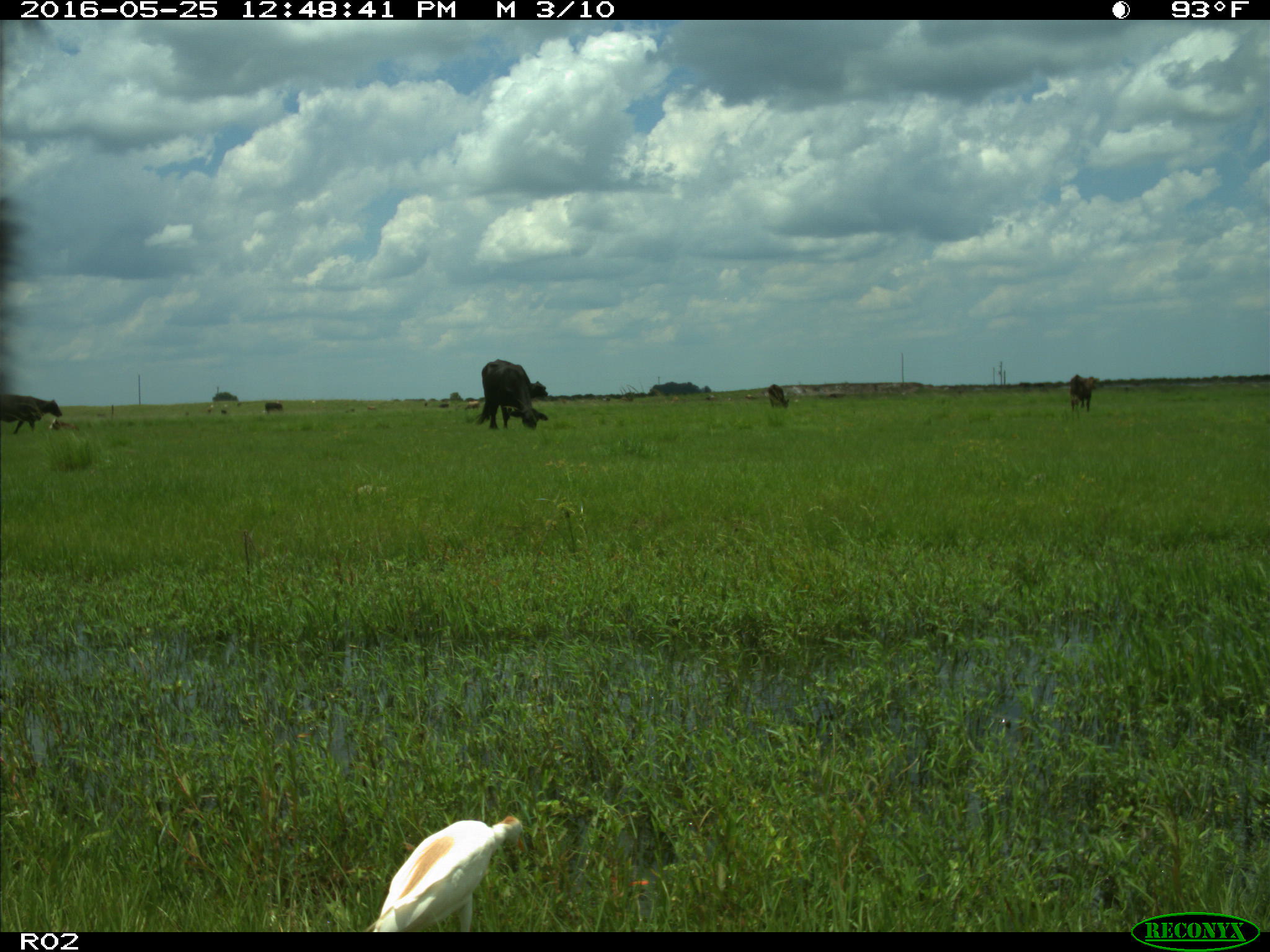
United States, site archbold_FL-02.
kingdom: Animalia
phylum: Chordata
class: Mammalia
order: Artiodactyla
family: Bovidae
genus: Bos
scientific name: Bos taurus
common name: domestic cow